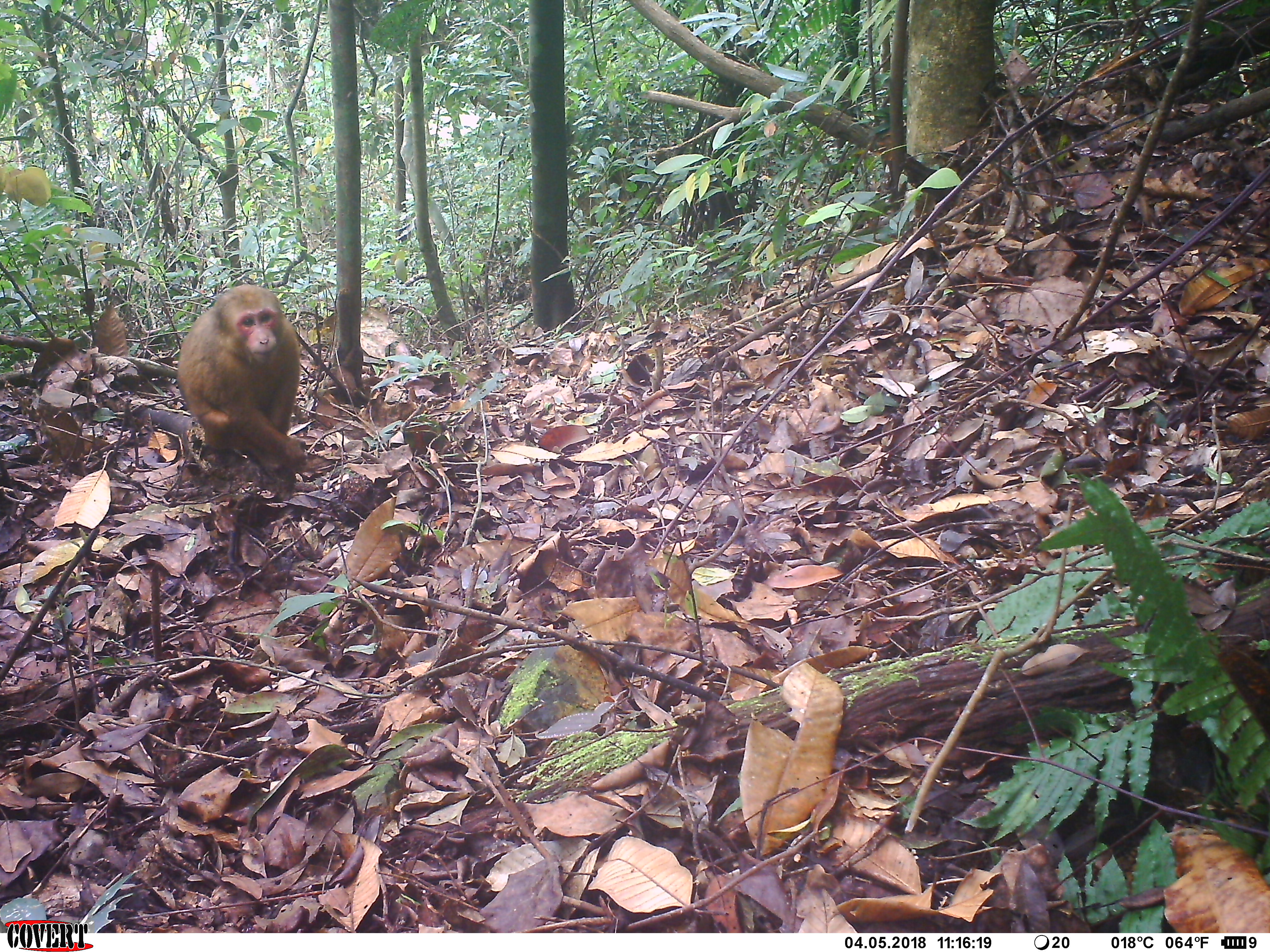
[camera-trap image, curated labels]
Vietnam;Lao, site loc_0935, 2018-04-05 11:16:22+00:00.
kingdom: Animalia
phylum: Chordata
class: Mammalia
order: Primates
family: Cercopithecidae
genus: Macaca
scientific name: Macaca arctoides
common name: stump-tailed macaque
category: stump tailed macaque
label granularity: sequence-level